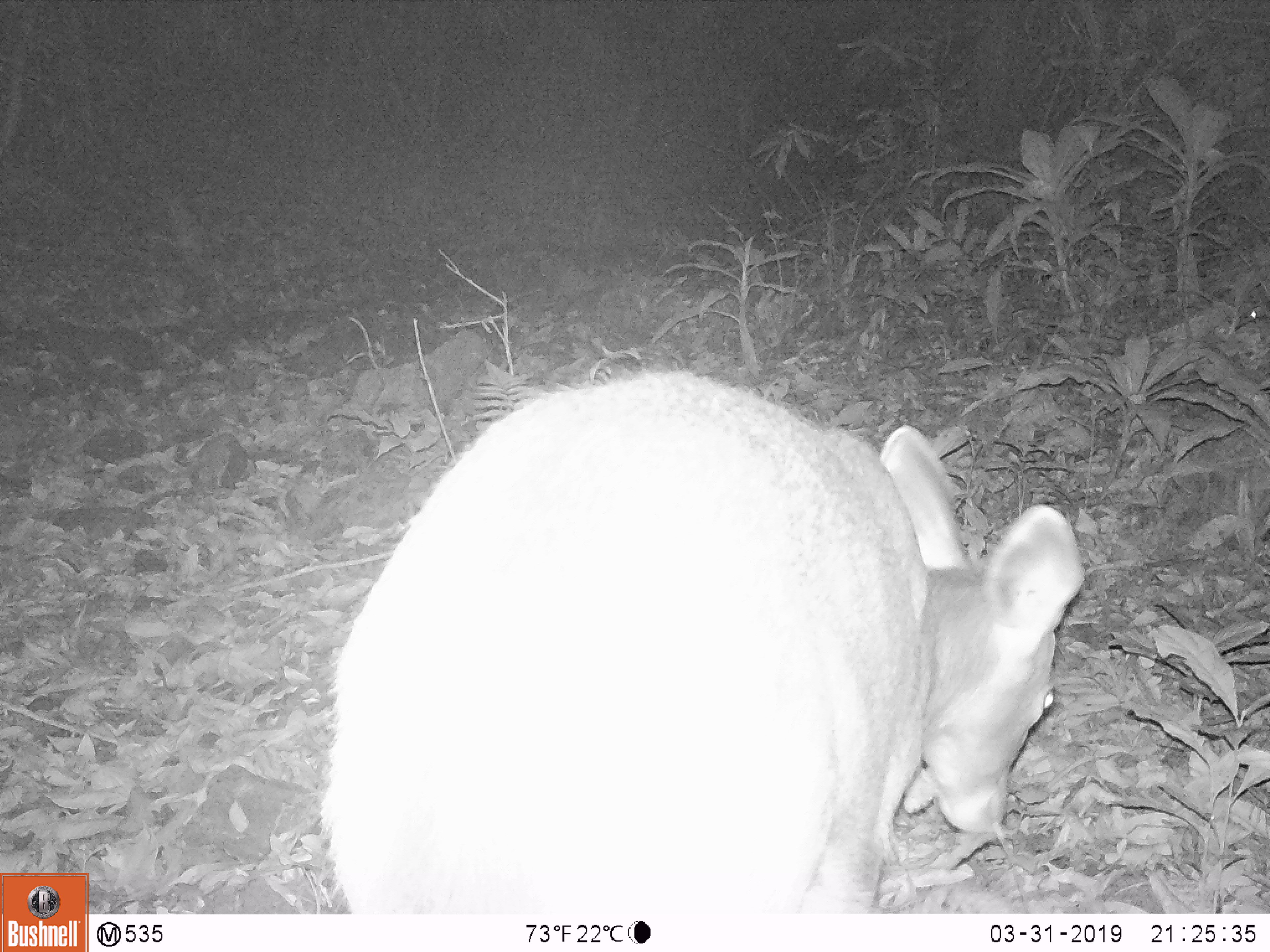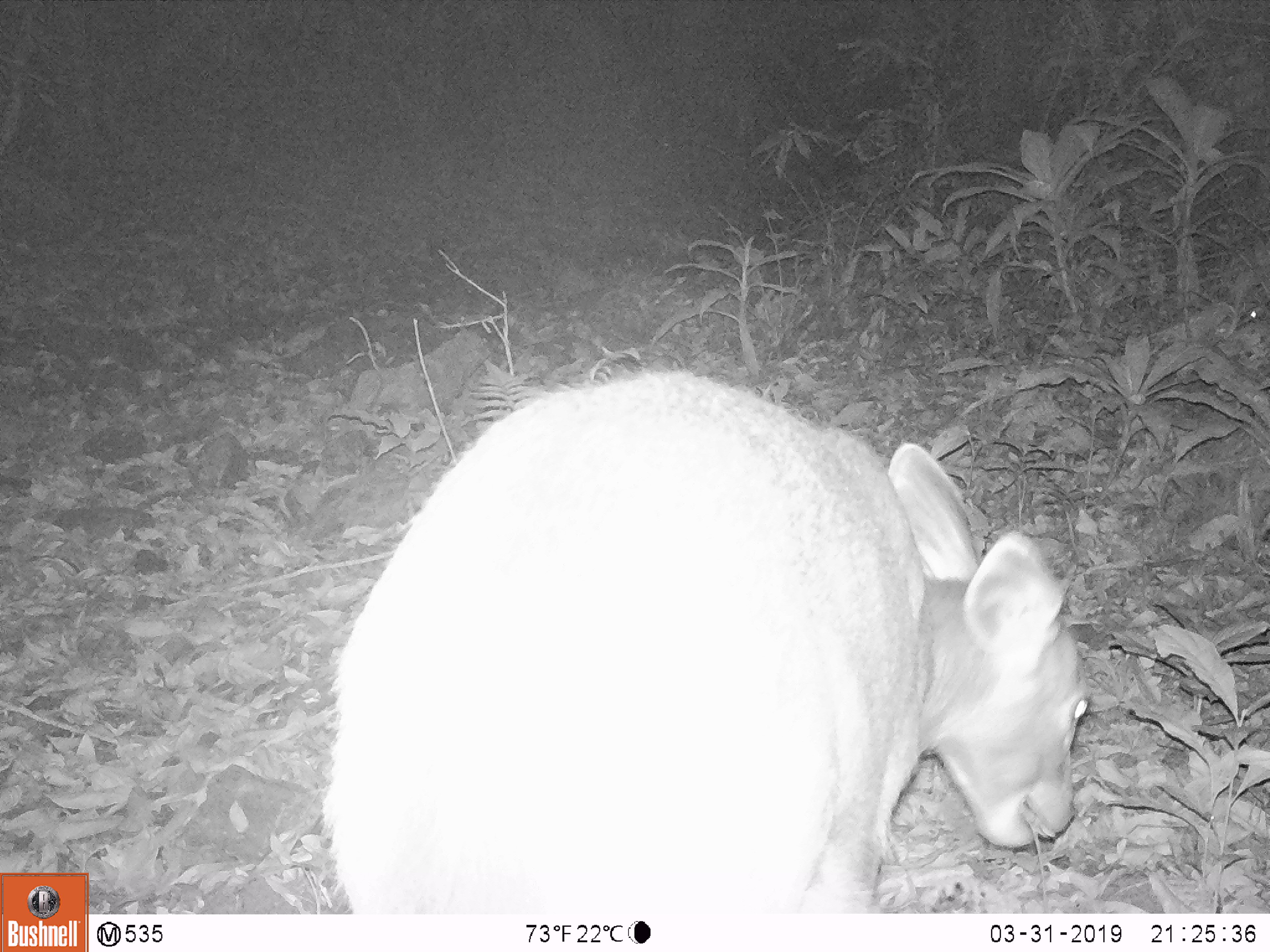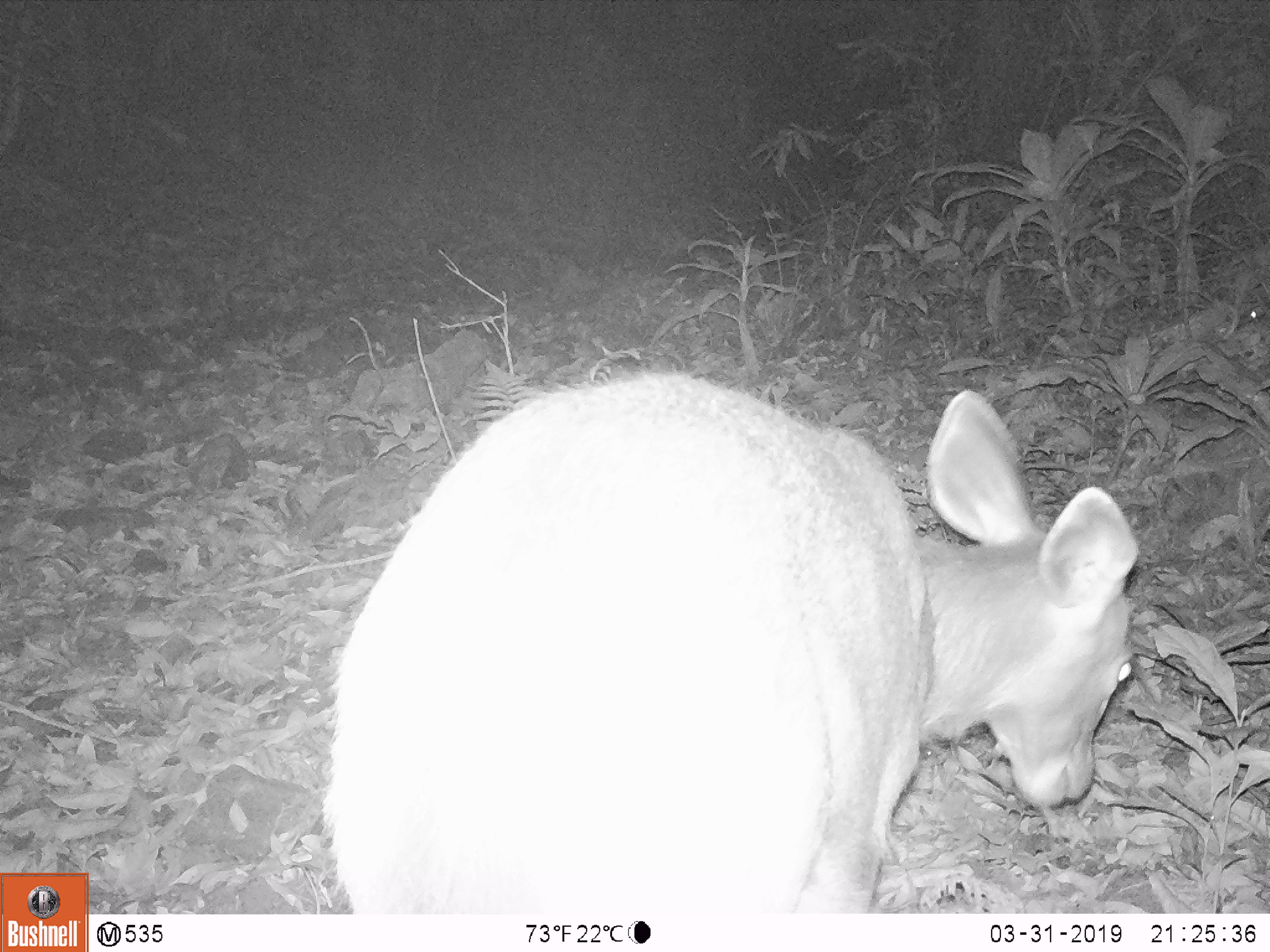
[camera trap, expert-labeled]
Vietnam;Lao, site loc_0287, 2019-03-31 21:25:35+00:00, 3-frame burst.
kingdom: Animalia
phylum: Chordata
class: Mammalia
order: Artiodactyla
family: Cervidae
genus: Rusa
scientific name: Rusa unicolor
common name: sambar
Sambar (Rusa unicolor). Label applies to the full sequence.